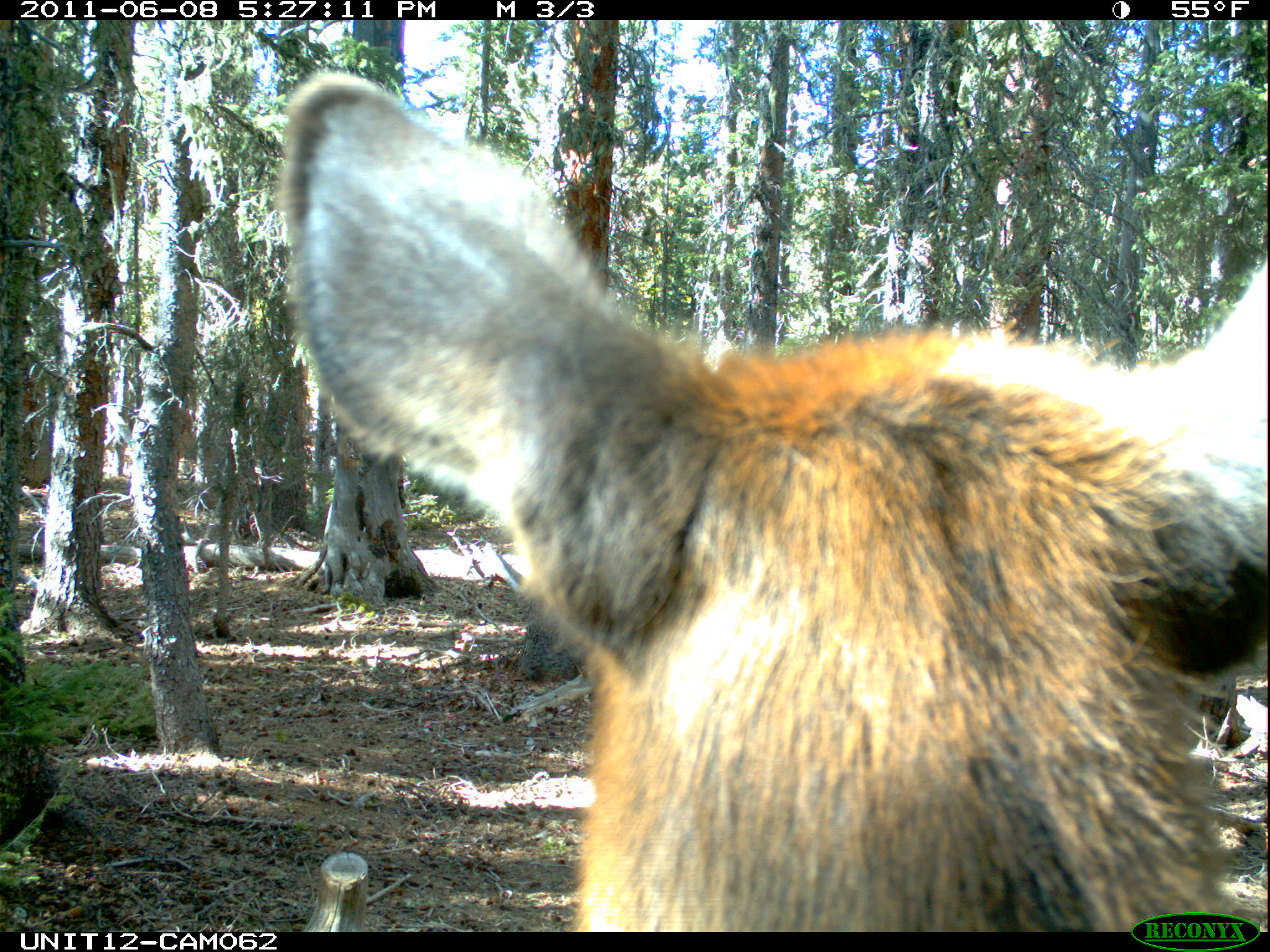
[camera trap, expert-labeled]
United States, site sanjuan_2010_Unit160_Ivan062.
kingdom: Animalia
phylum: Chordata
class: Mammalia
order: Artiodactyla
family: Cervidae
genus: Cervus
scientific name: Cervus elaphus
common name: red deer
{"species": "Cervus elaphus (red deer)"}